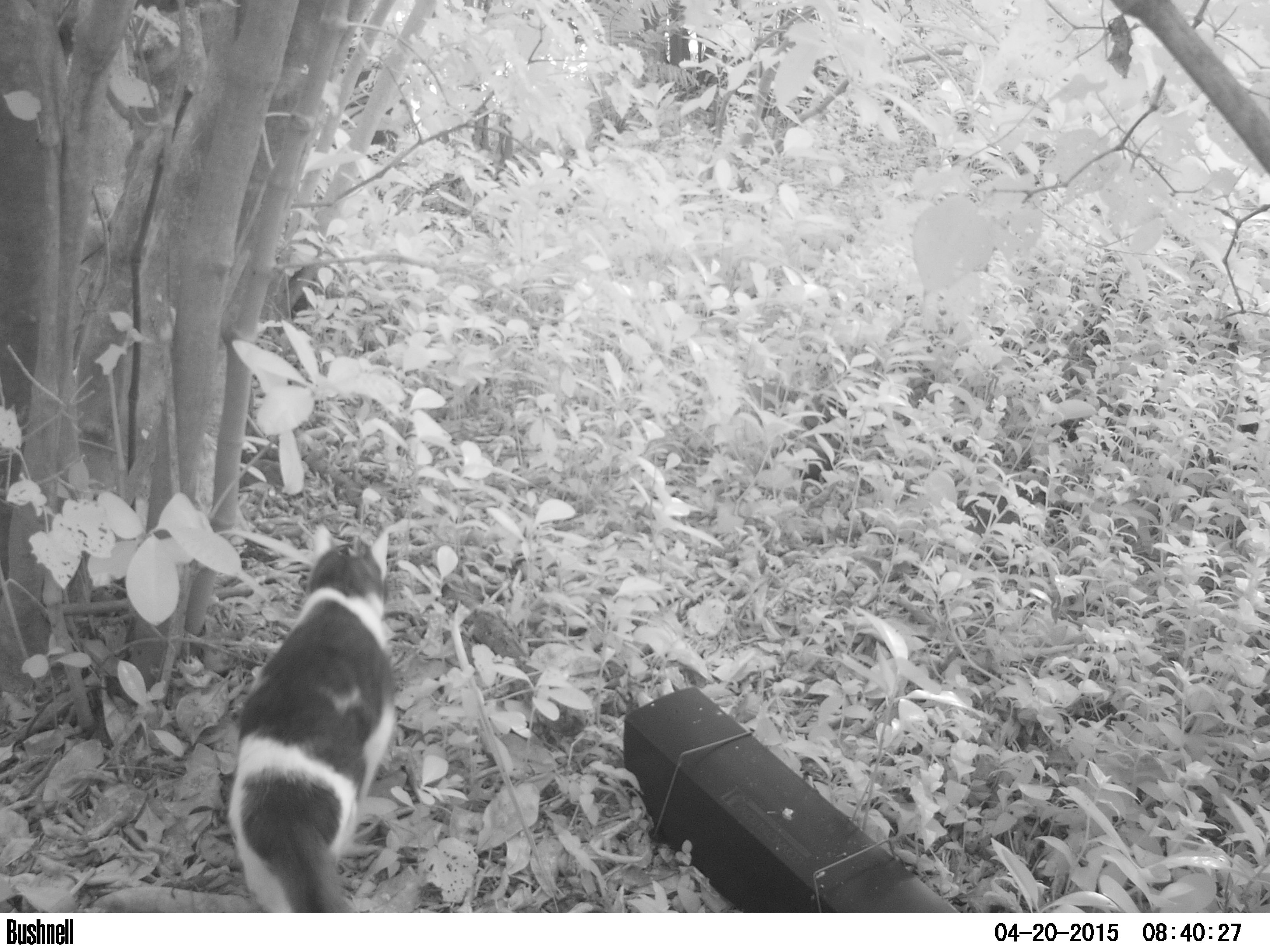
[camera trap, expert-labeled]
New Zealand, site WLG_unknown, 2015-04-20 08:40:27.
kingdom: Animalia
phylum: Chordata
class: Mammalia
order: Carnivora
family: Felidae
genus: Felis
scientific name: Felis catus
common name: domestic cat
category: cat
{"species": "cat (domestic cat) (Felis catus)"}